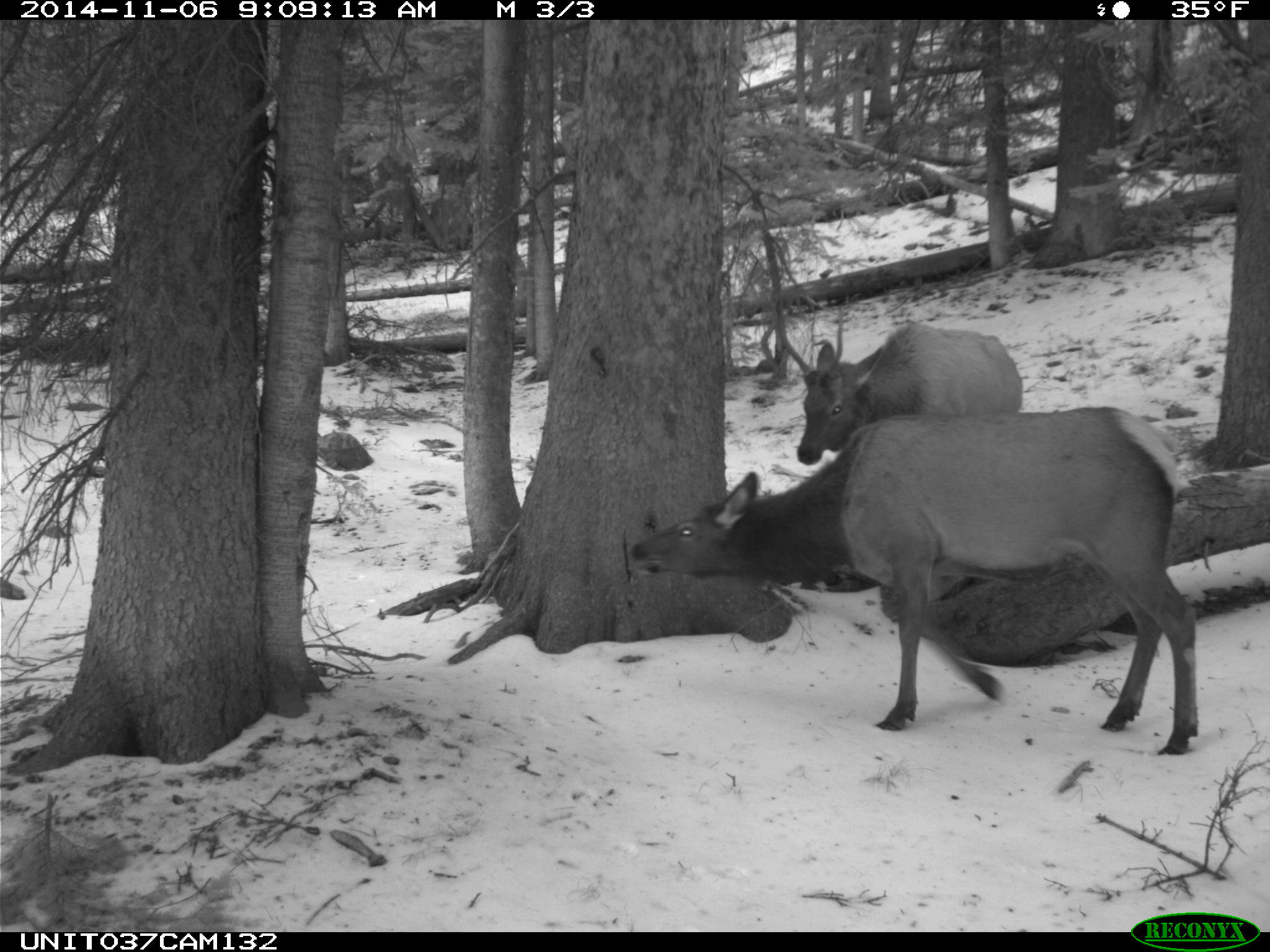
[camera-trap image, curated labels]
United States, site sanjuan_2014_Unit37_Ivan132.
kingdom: Animalia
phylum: Chordata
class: Mammalia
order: Artiodactyla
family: Cervidae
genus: Cervus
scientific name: Cervus elaphus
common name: red deer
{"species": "Cervus elaphus (red deer)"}